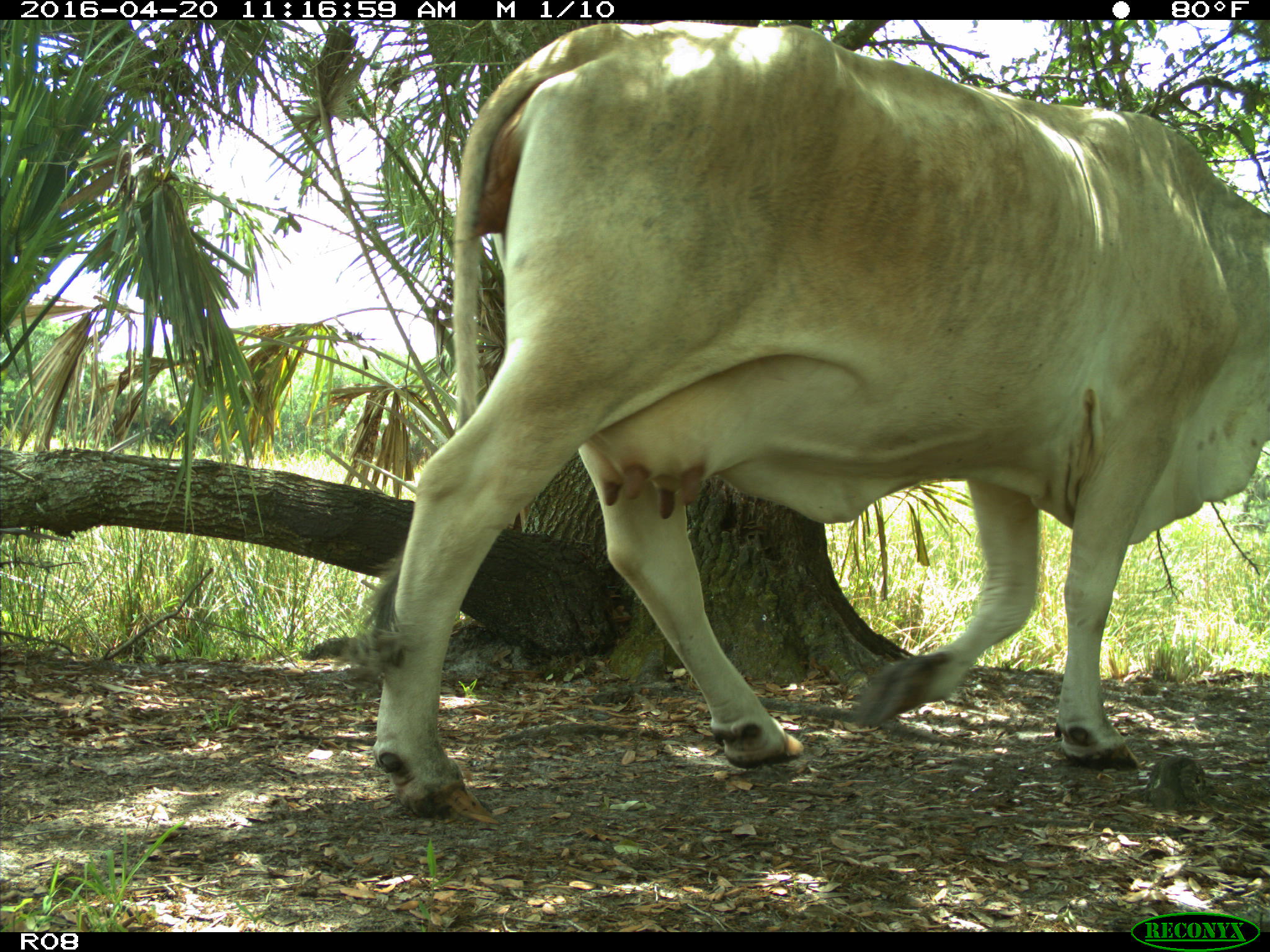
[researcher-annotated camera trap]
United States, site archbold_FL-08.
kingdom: Animalia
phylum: Chordata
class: Mammalia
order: Artiodactyla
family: Bovidae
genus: Bos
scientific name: Bos taurus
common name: domestic cow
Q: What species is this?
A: Bos taurus (domestic cow).